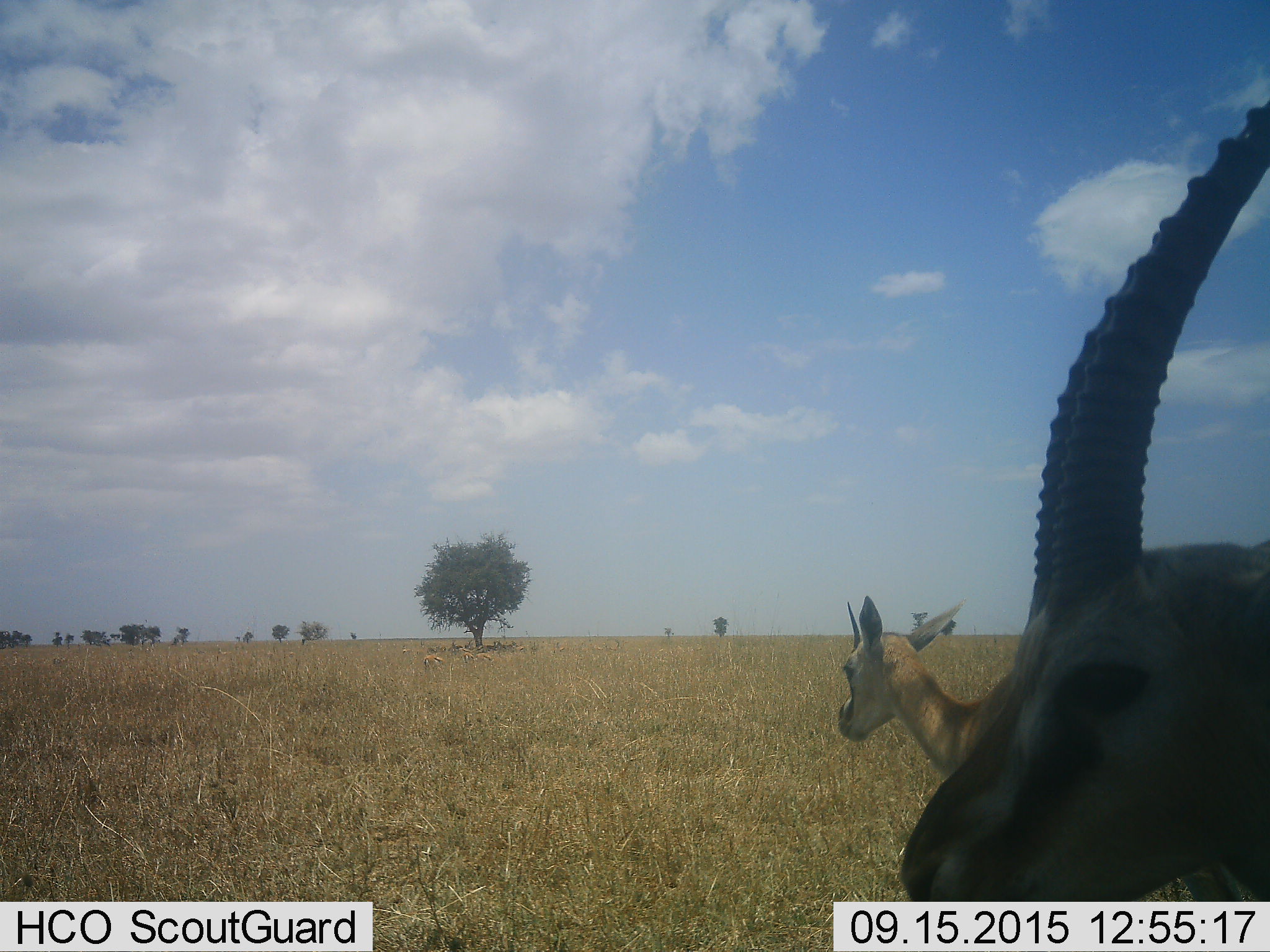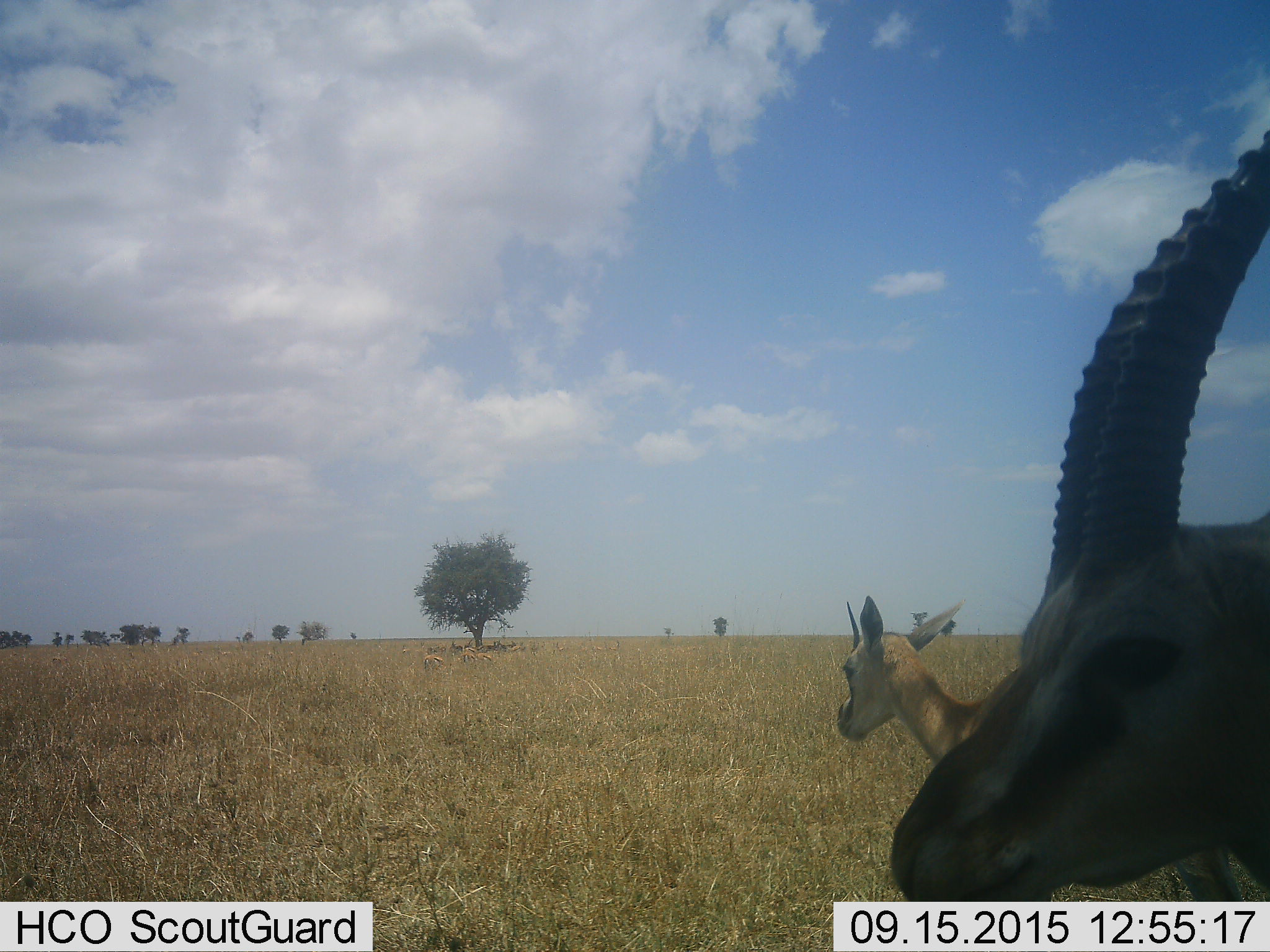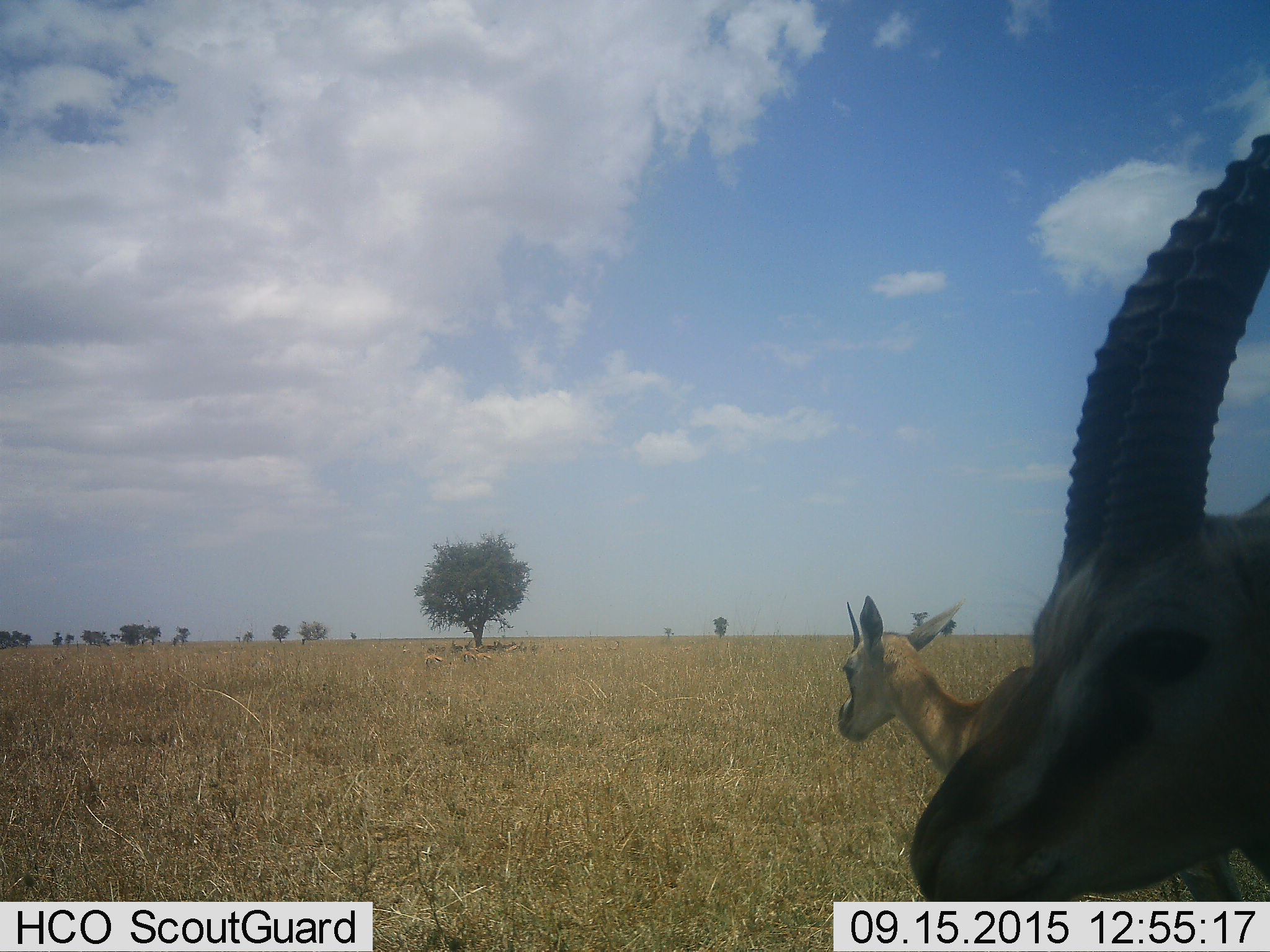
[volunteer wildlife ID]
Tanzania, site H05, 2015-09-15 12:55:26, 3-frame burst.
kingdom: Animalia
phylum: Chordata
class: Mammalia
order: Artiodactyla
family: Bovidae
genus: Eudorcas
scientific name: Eudorcas thomsonii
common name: thomson's gazelle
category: gazellethomsons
Gazellethomsons (thomson's gazelle) (Eudorcas thomsonii), count 2. Behavior (volunteer vote fractions): standing 89%, resting 33%, moving 0%, interacting 0%. Young present (vote fraction): 11%. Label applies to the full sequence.